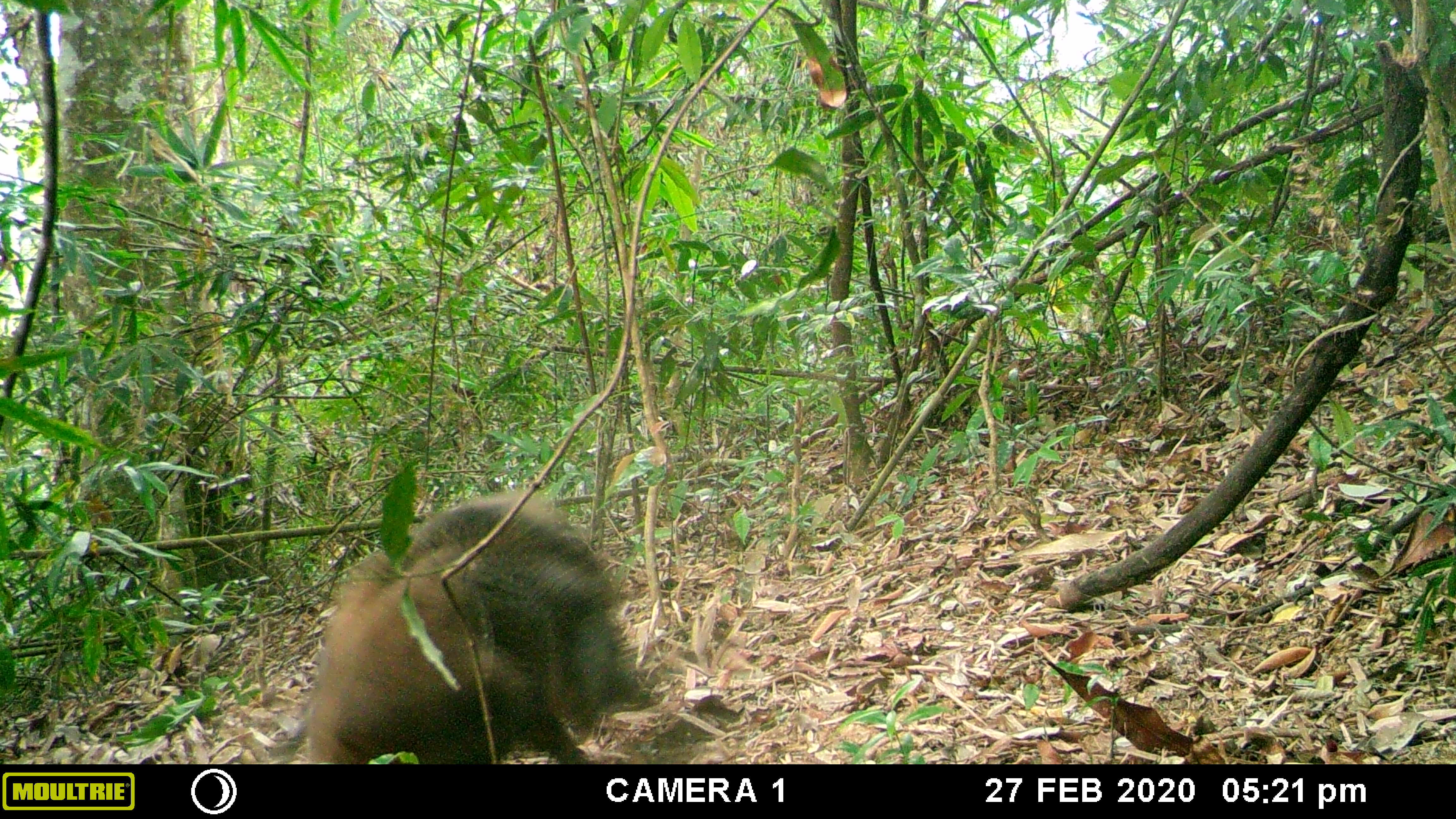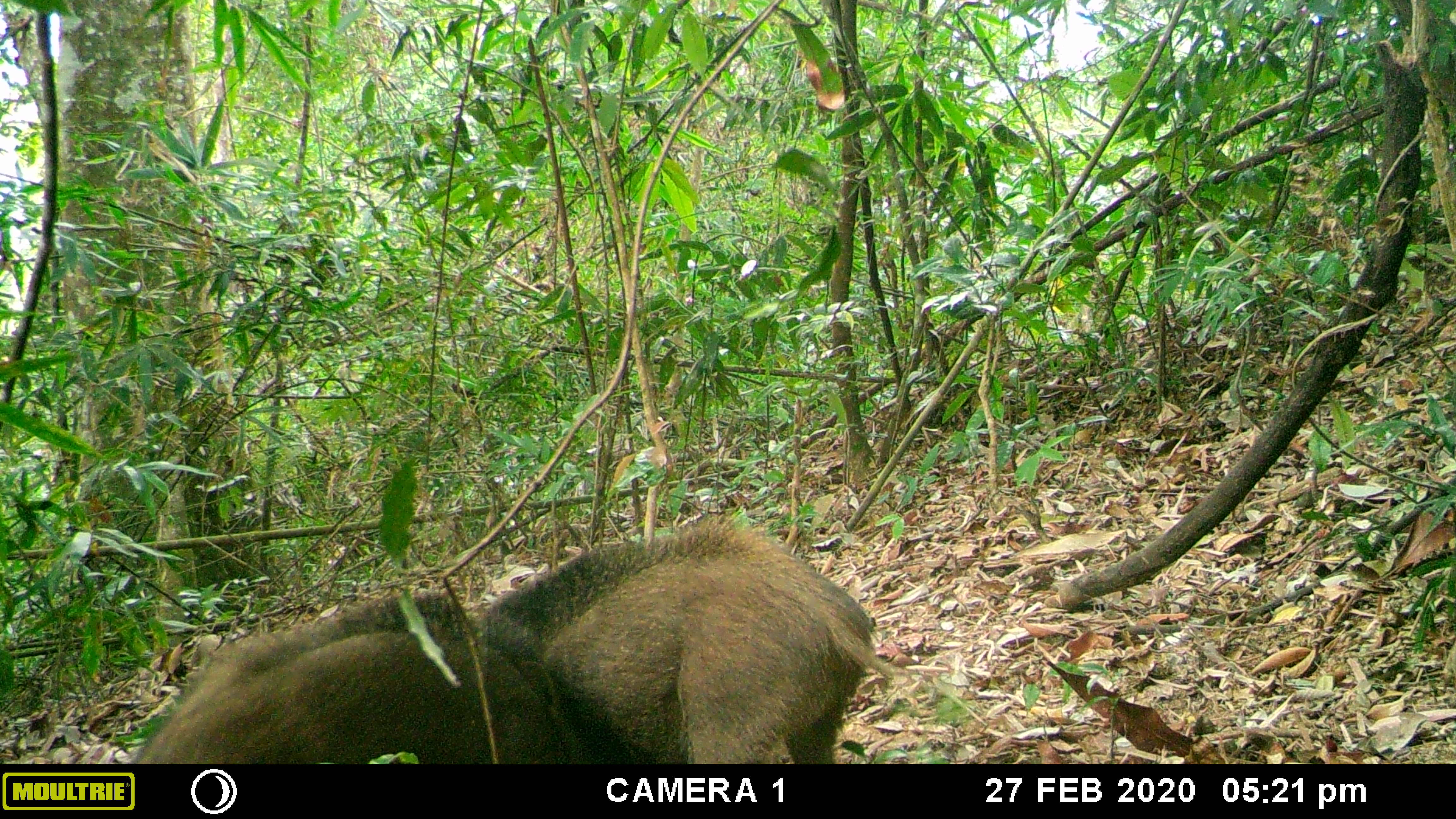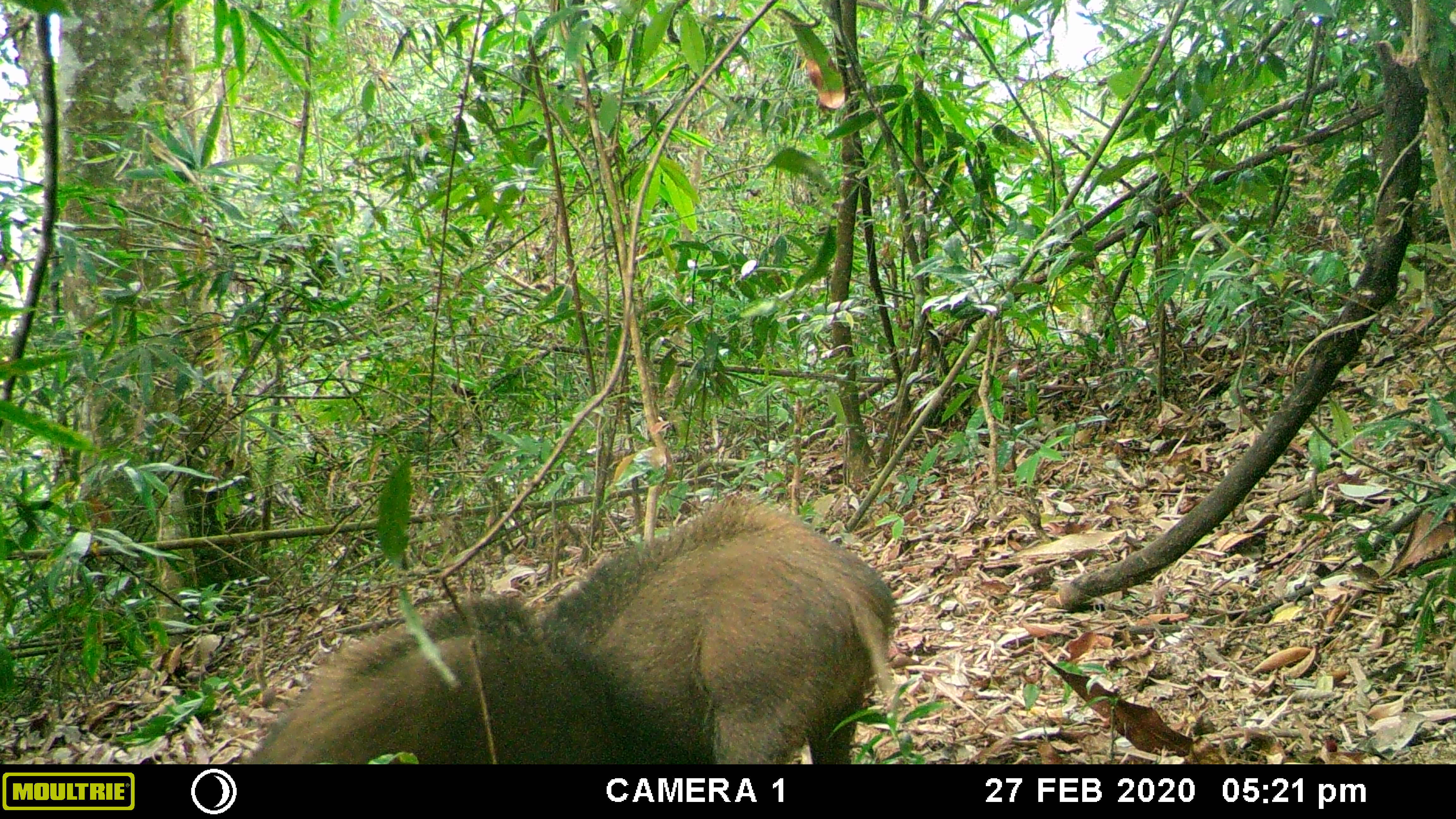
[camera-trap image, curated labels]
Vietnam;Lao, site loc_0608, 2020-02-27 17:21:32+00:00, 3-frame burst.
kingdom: Animalia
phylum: Chordata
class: Mammalia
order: Artiodactyla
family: Suidae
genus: Sus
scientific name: Sus scrofa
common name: eurasian wild pig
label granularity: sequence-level